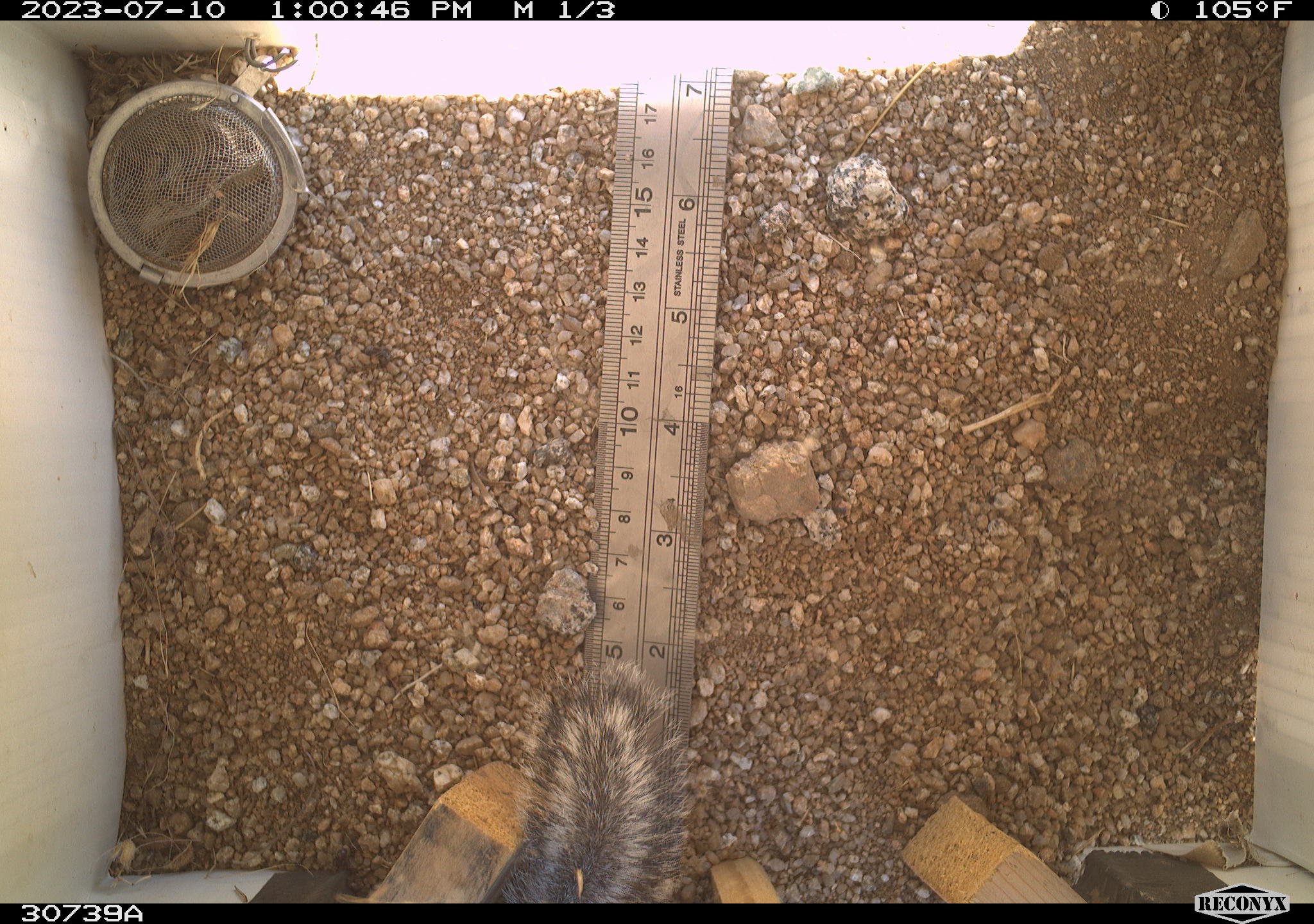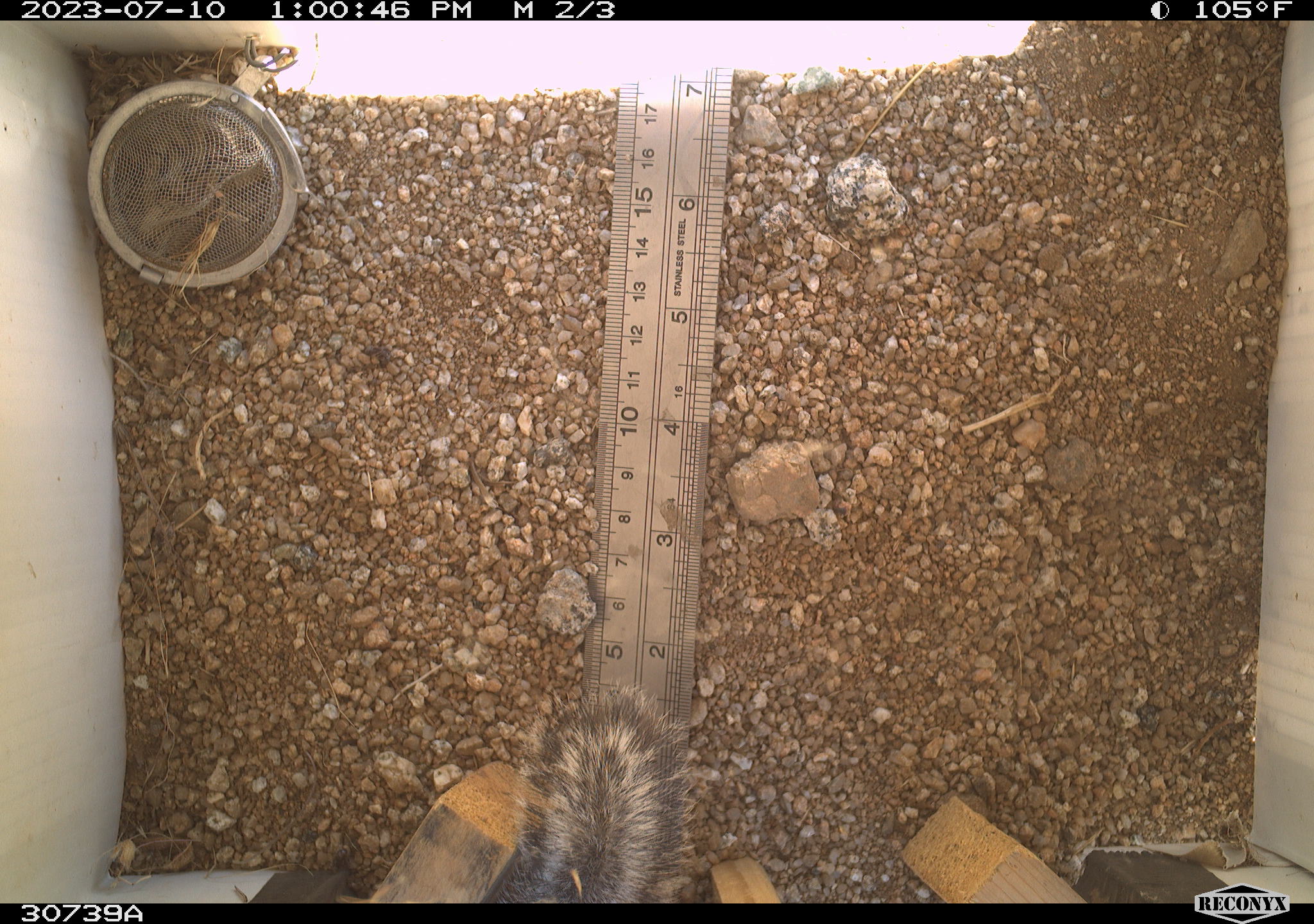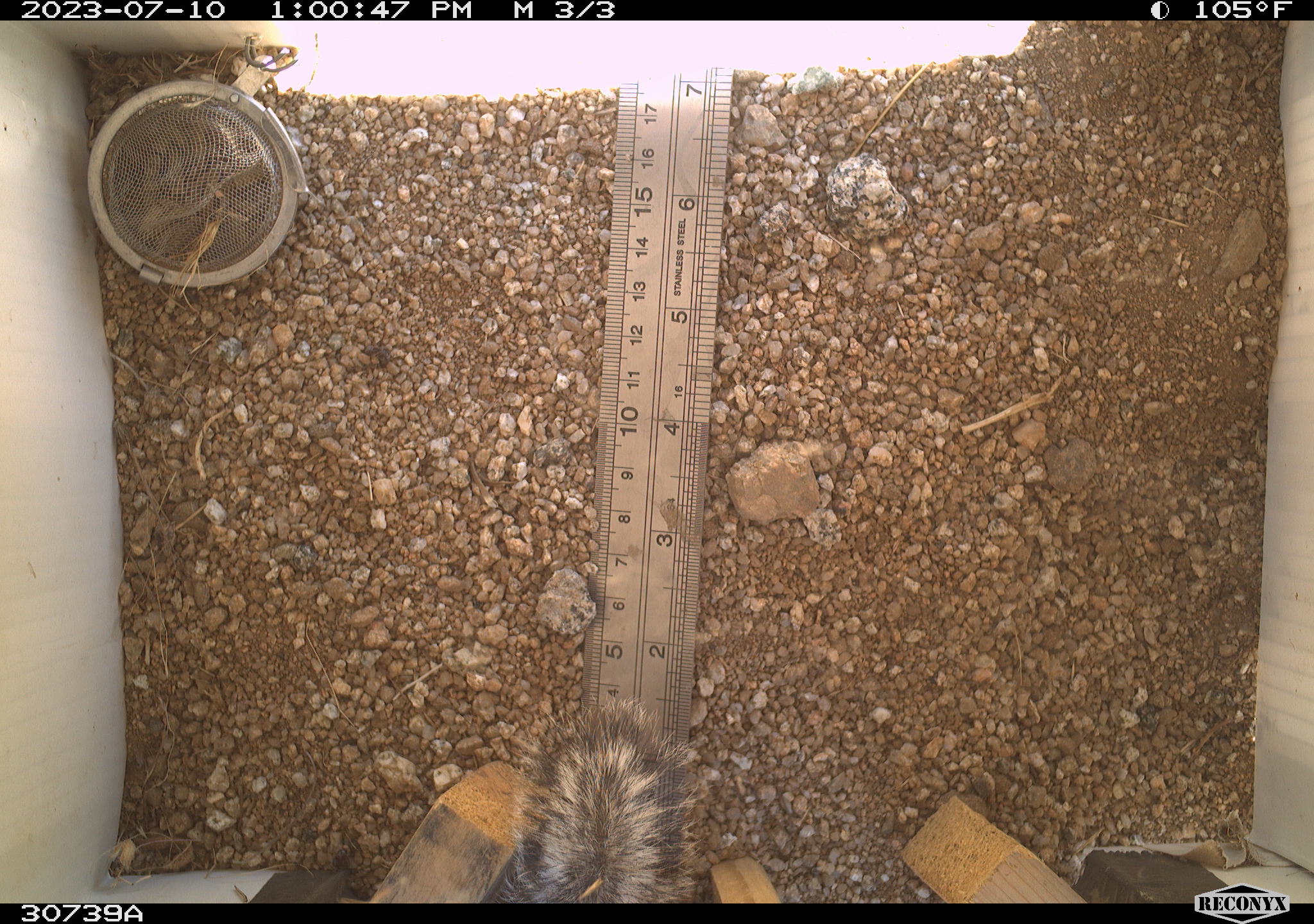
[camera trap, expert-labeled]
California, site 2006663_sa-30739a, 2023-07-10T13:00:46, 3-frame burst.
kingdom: Animalia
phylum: Chordata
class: Mammalia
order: Rodentia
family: Sciuridae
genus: Ammospermophilus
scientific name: Ammospermophilus leucurus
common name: white-tailed antelope squirrel